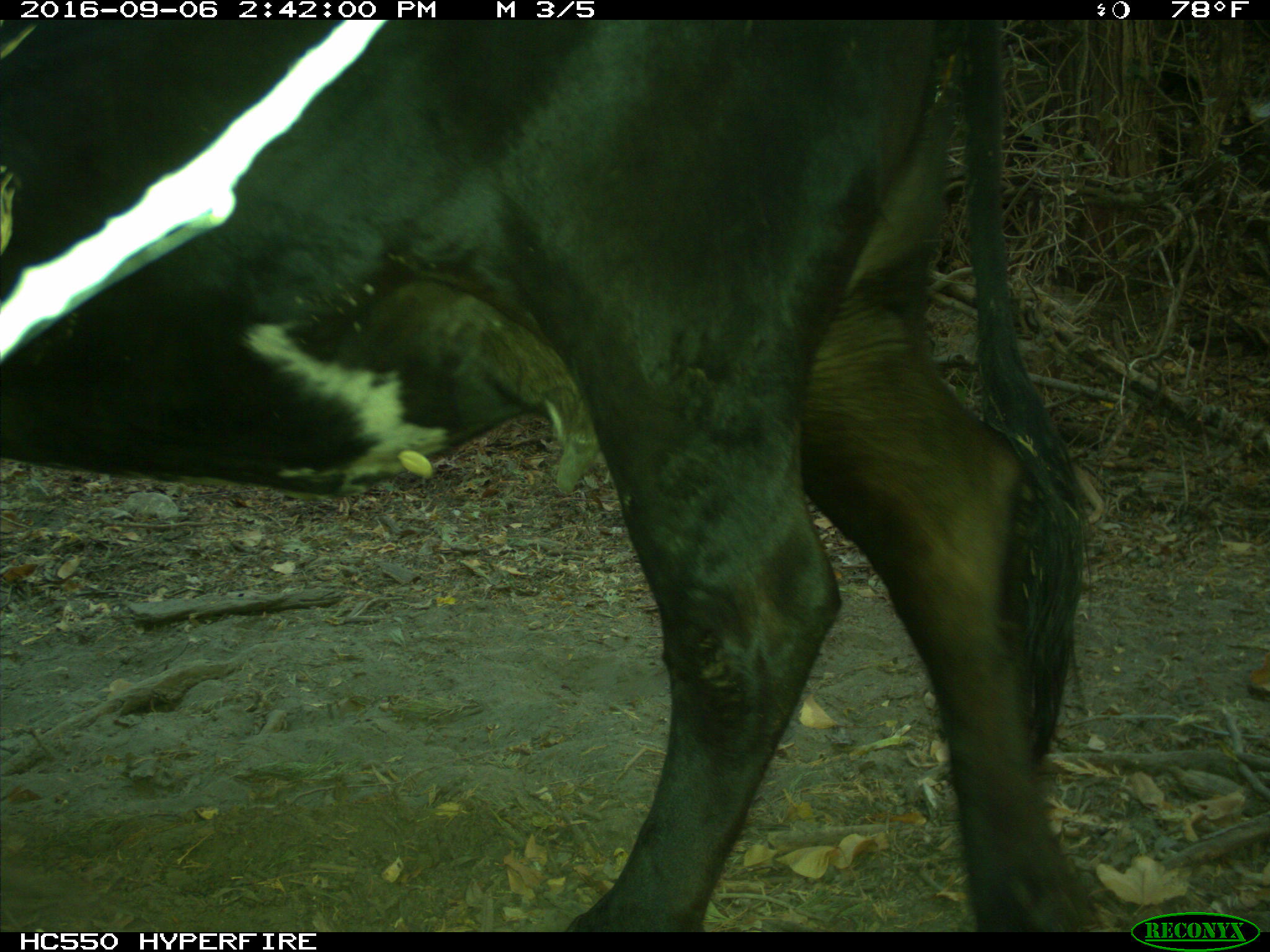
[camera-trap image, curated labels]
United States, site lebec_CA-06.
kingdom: Animalia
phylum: Chordata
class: Mammalia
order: Artiodactyla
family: Bovidae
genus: Bos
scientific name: Bos taurus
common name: domestic cow